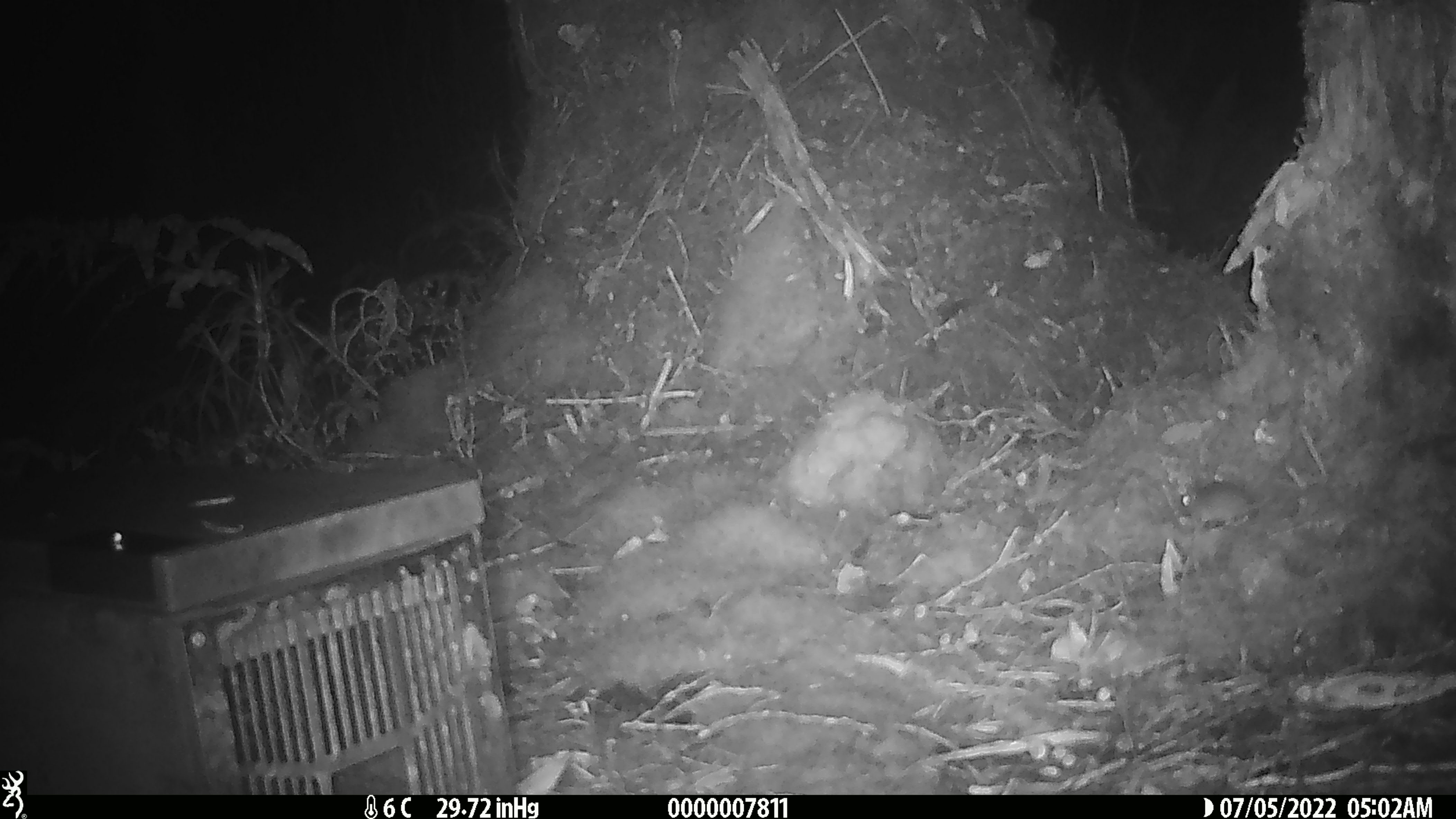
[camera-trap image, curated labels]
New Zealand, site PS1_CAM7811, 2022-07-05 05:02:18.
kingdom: Animalia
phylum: Chordata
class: Mammalia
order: Rodentia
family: Muridae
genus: Mus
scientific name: Mus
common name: mouse